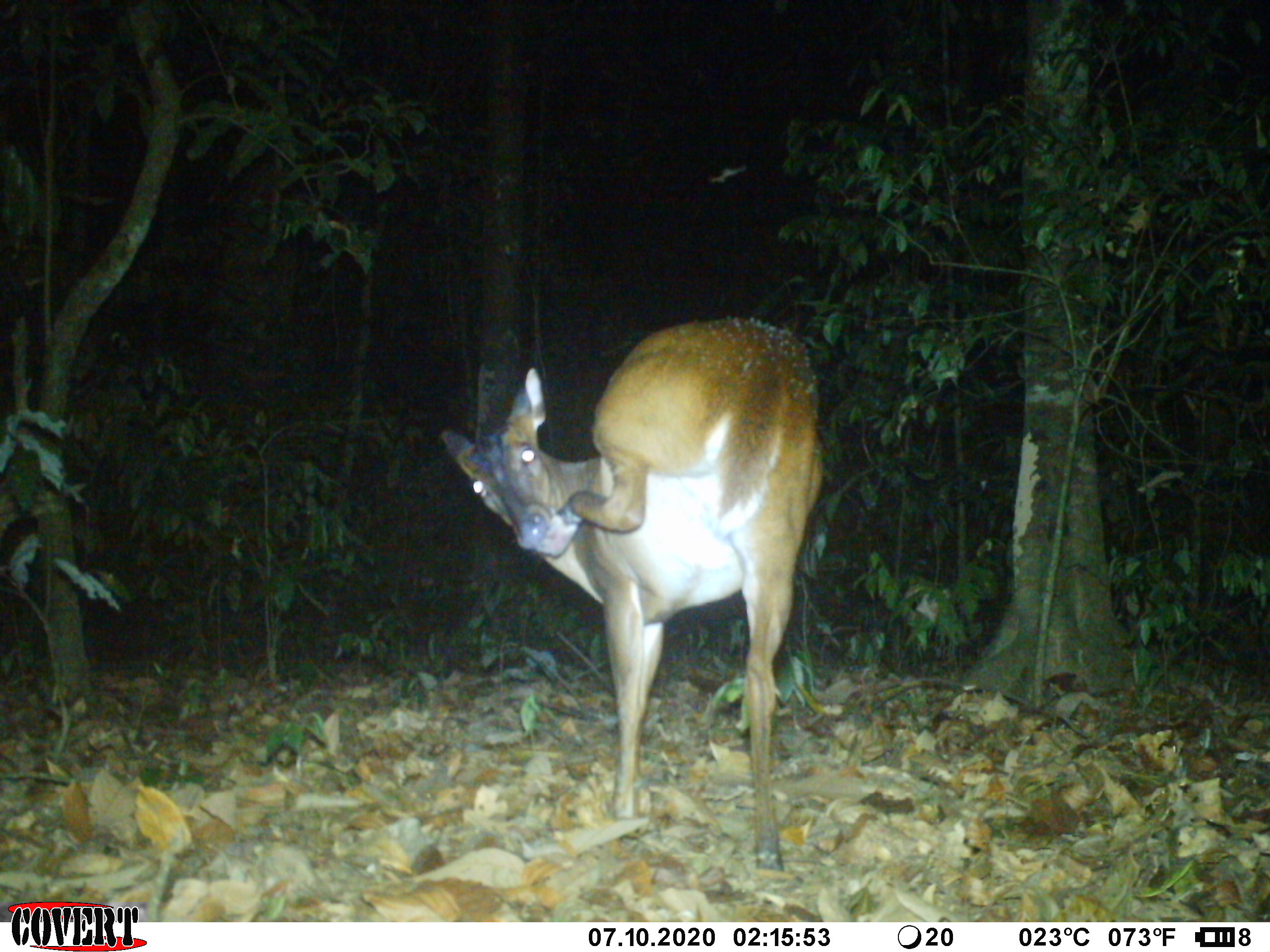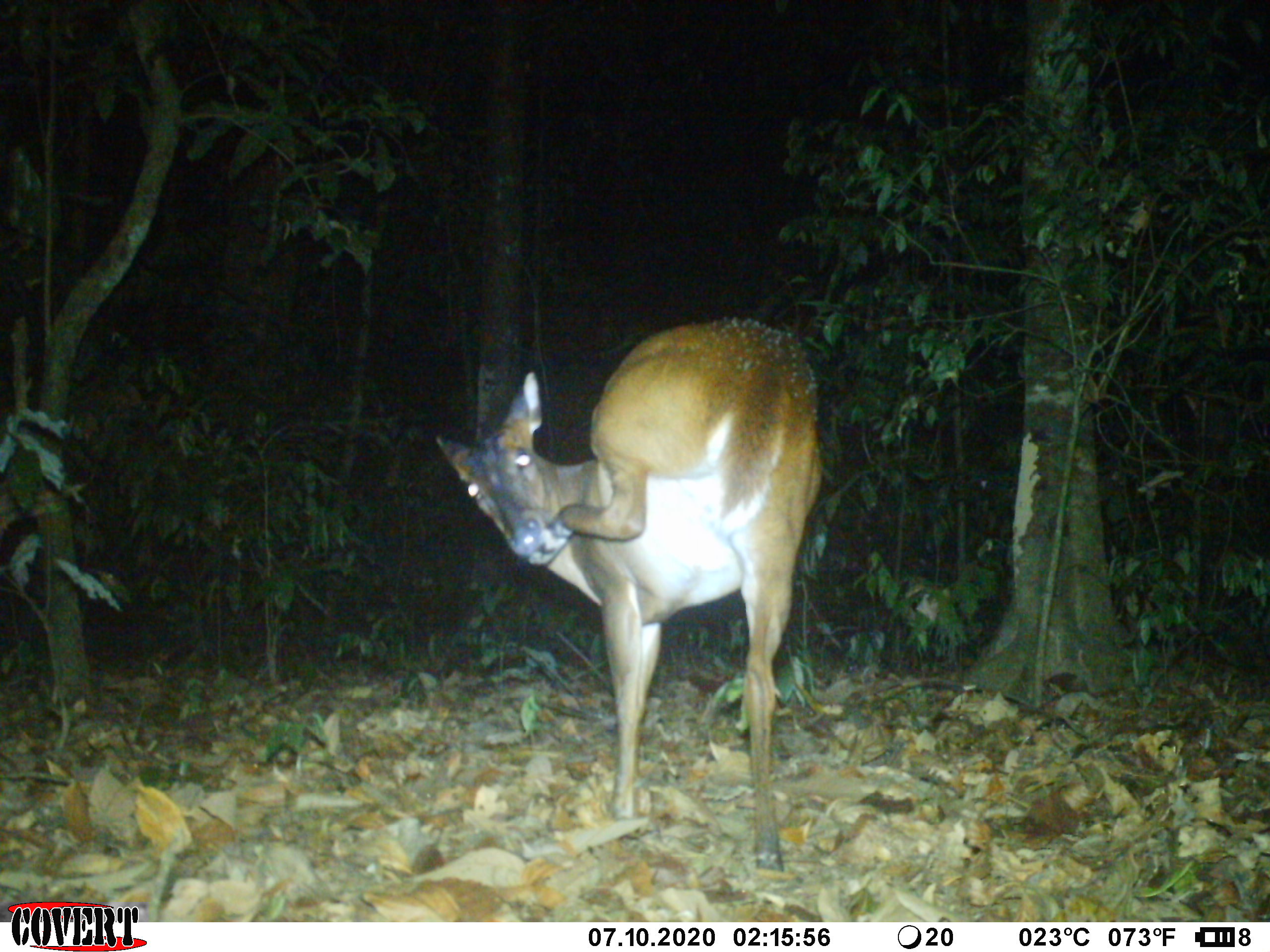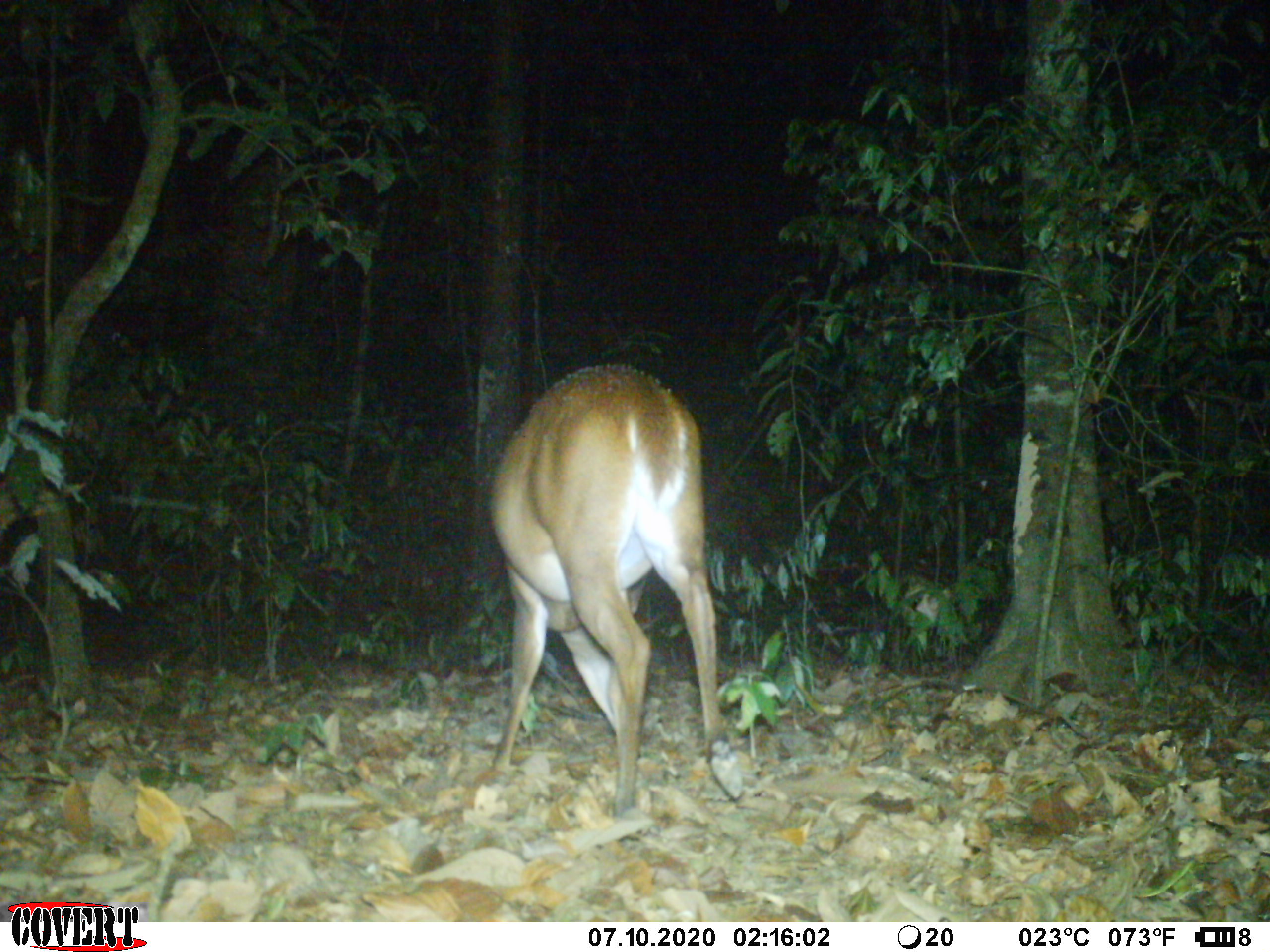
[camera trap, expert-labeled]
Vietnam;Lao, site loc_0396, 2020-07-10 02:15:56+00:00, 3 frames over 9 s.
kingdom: Animalia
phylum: Chordata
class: Mammalia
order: Artiodactyla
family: Cervidae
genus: Muntiacus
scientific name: Muntiacus vuquangensis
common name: large-antlered muntjac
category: large antlered muntjac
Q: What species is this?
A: Large antlered muntjac (large-antlered muntjac) (Muntiacus vuquangensis).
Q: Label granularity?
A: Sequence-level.